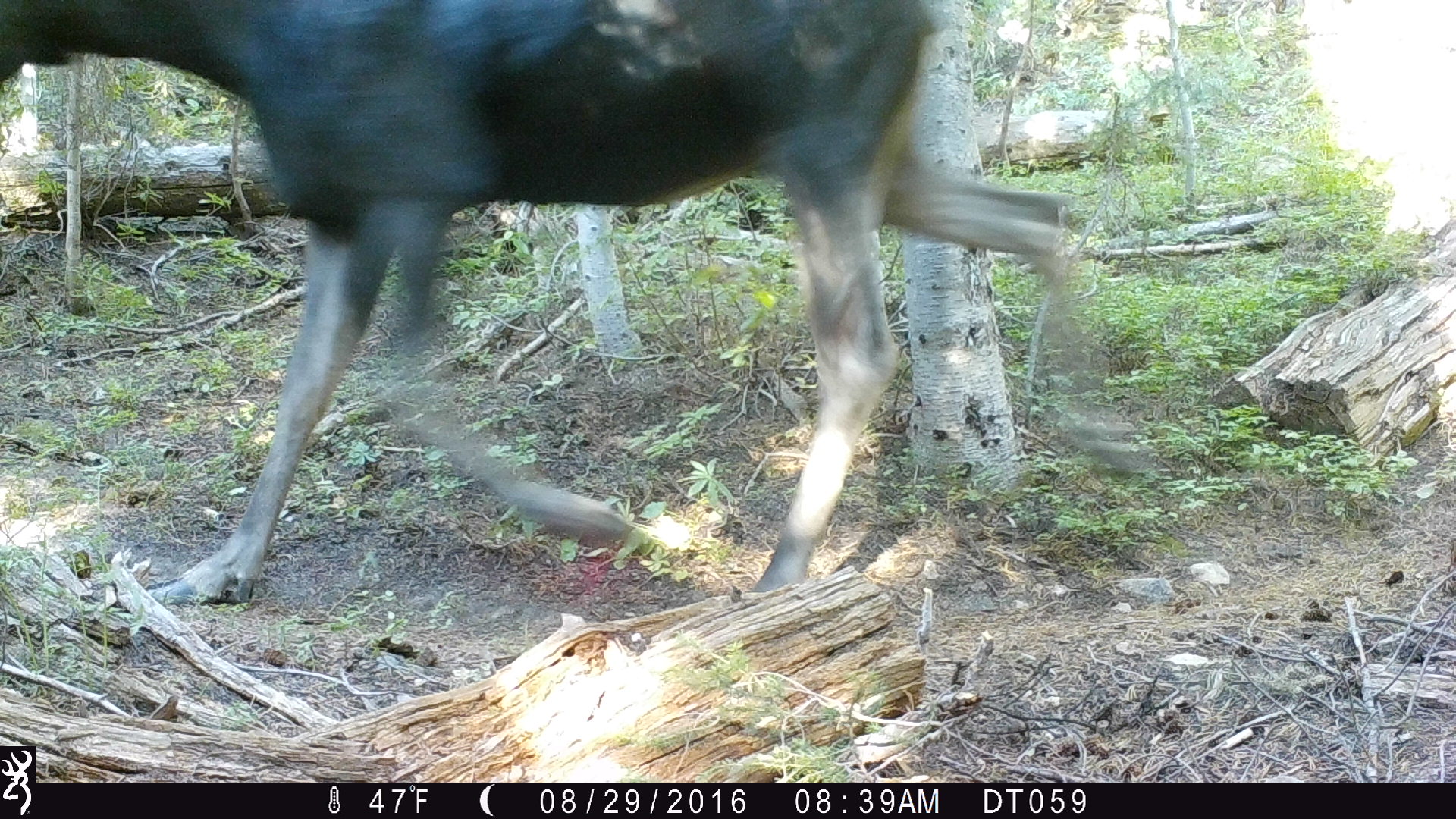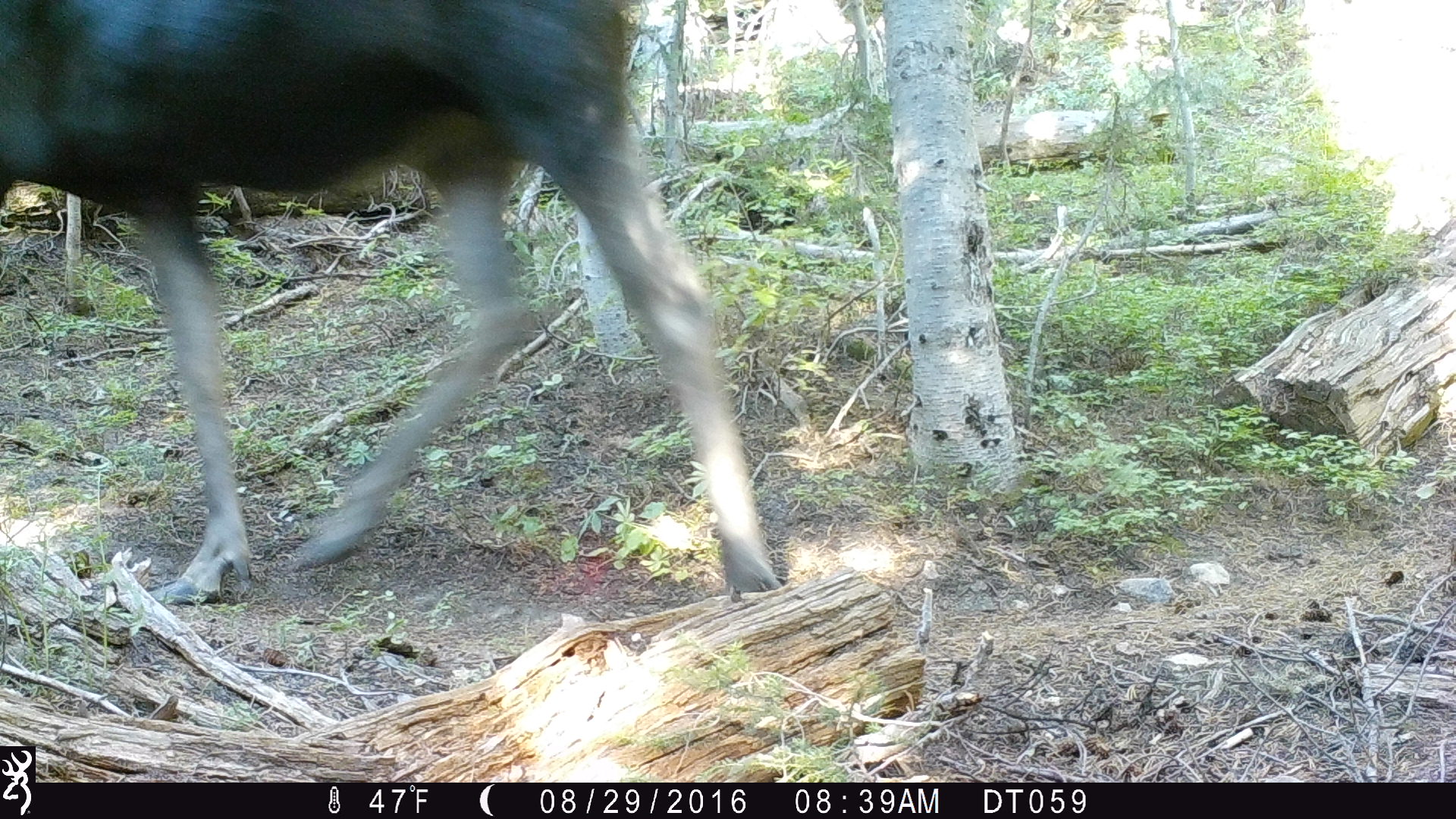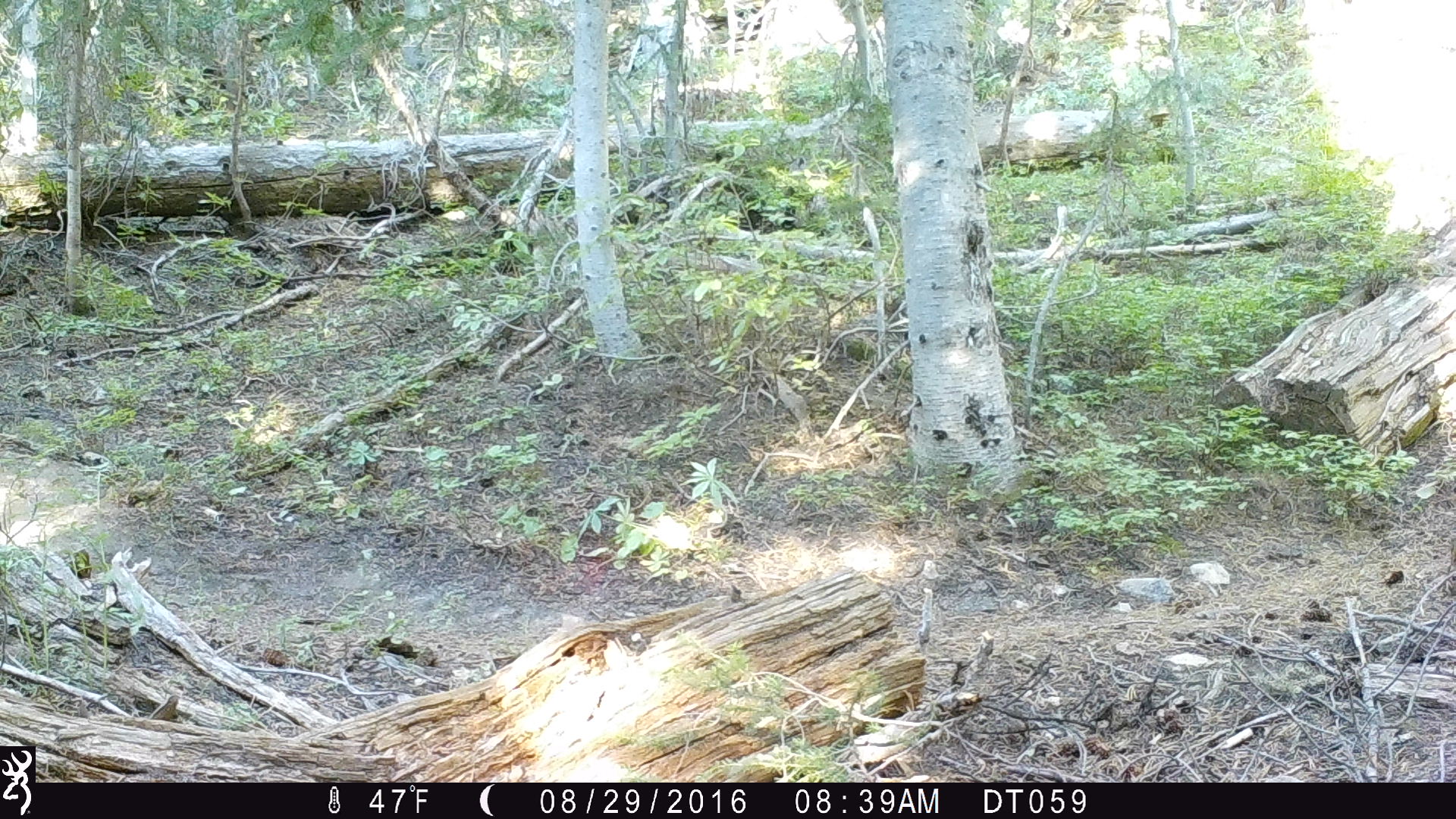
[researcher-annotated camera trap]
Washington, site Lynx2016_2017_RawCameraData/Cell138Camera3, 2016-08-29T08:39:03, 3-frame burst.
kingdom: Animalia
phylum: Chordata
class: Mammalia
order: Artiodactyla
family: Cervidae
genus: Alces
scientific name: Alces alces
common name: moose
Alces alces (moose). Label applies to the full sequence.